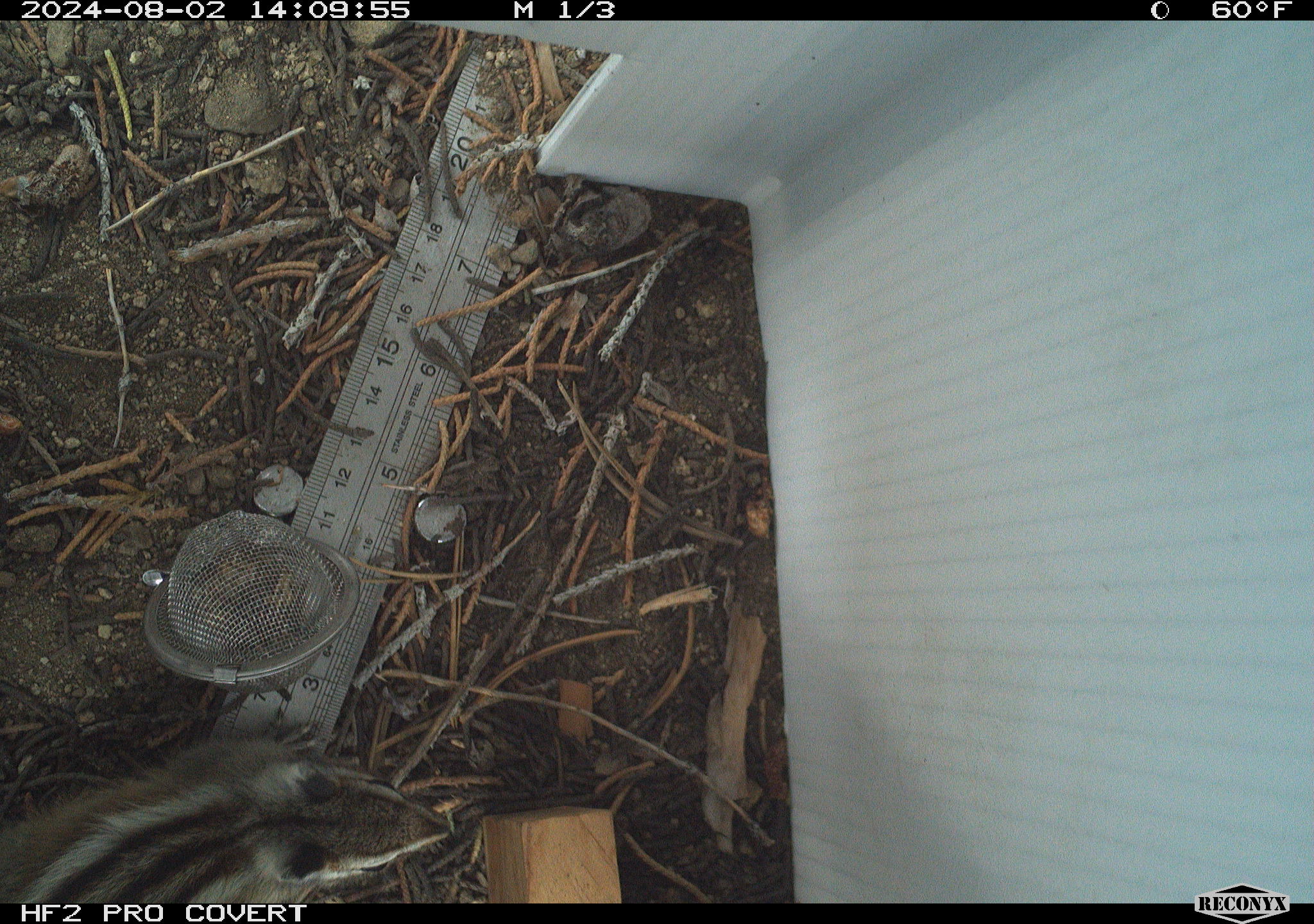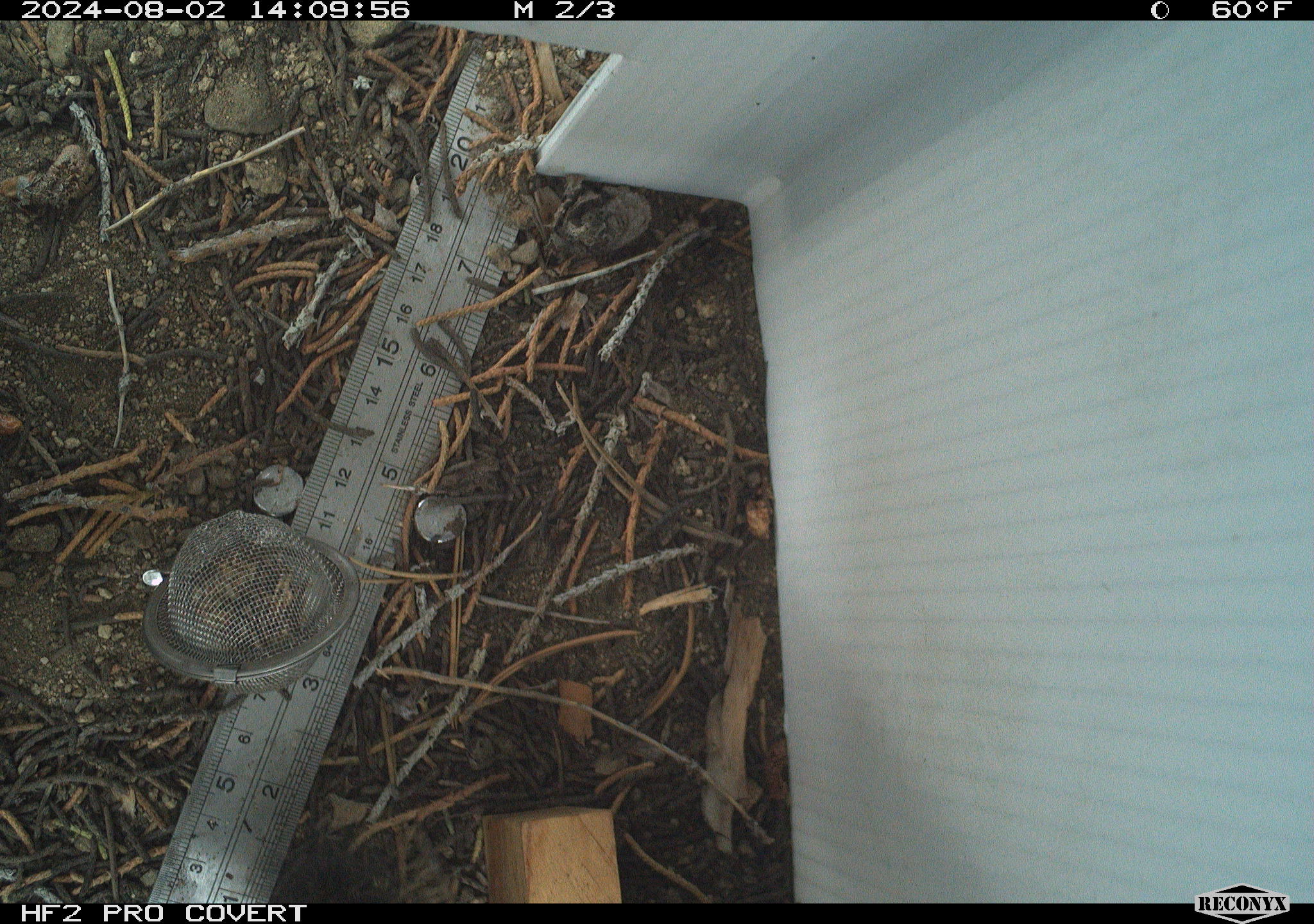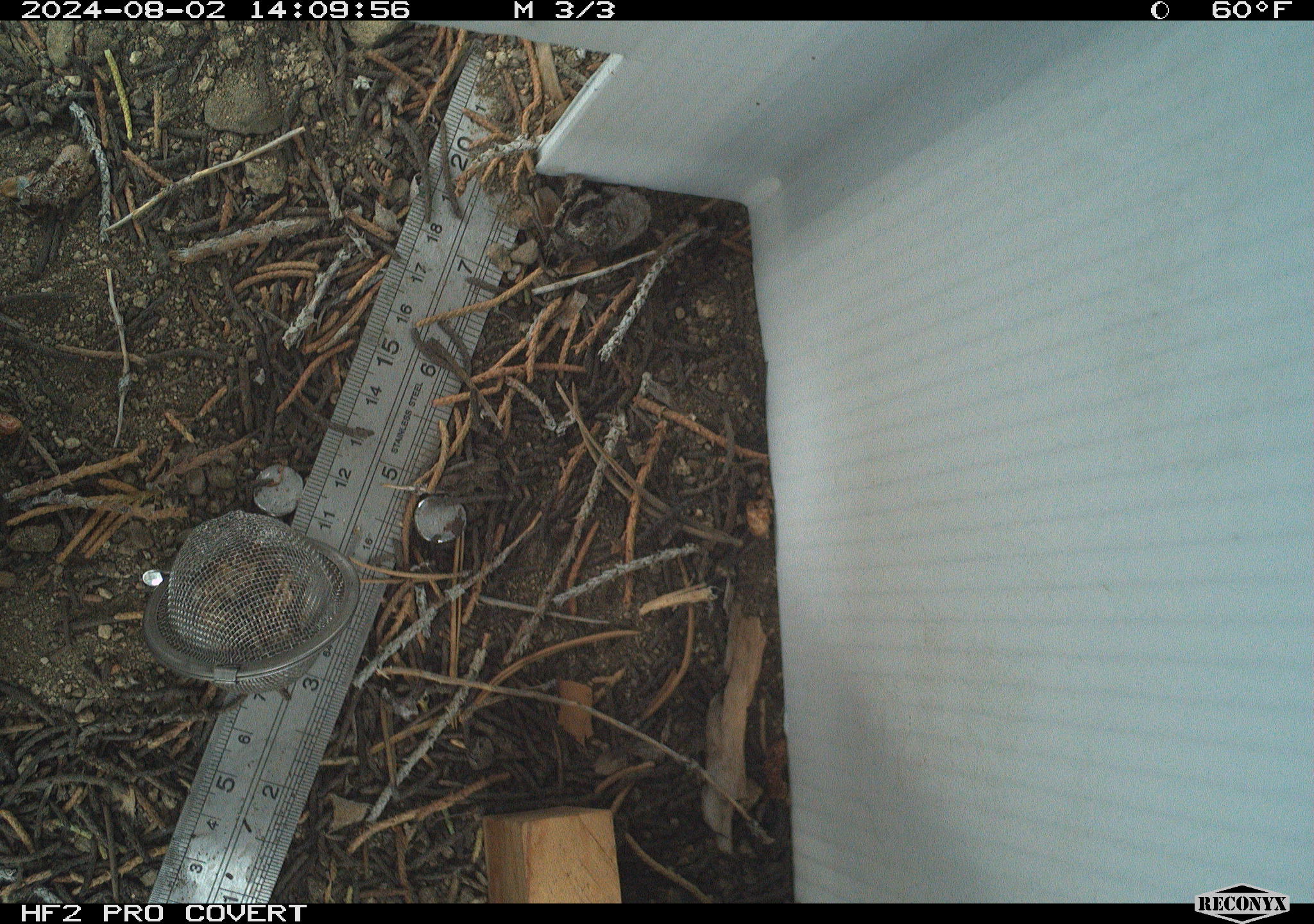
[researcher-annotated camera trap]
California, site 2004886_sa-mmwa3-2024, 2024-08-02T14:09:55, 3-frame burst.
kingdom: Animalia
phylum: Chordata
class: Mammalia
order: Rodentia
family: Sciuridae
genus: Neotamias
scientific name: Neotamias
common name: western chipmunks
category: neotamias species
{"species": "neotamias species (western chipmunks) (Neotamias)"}